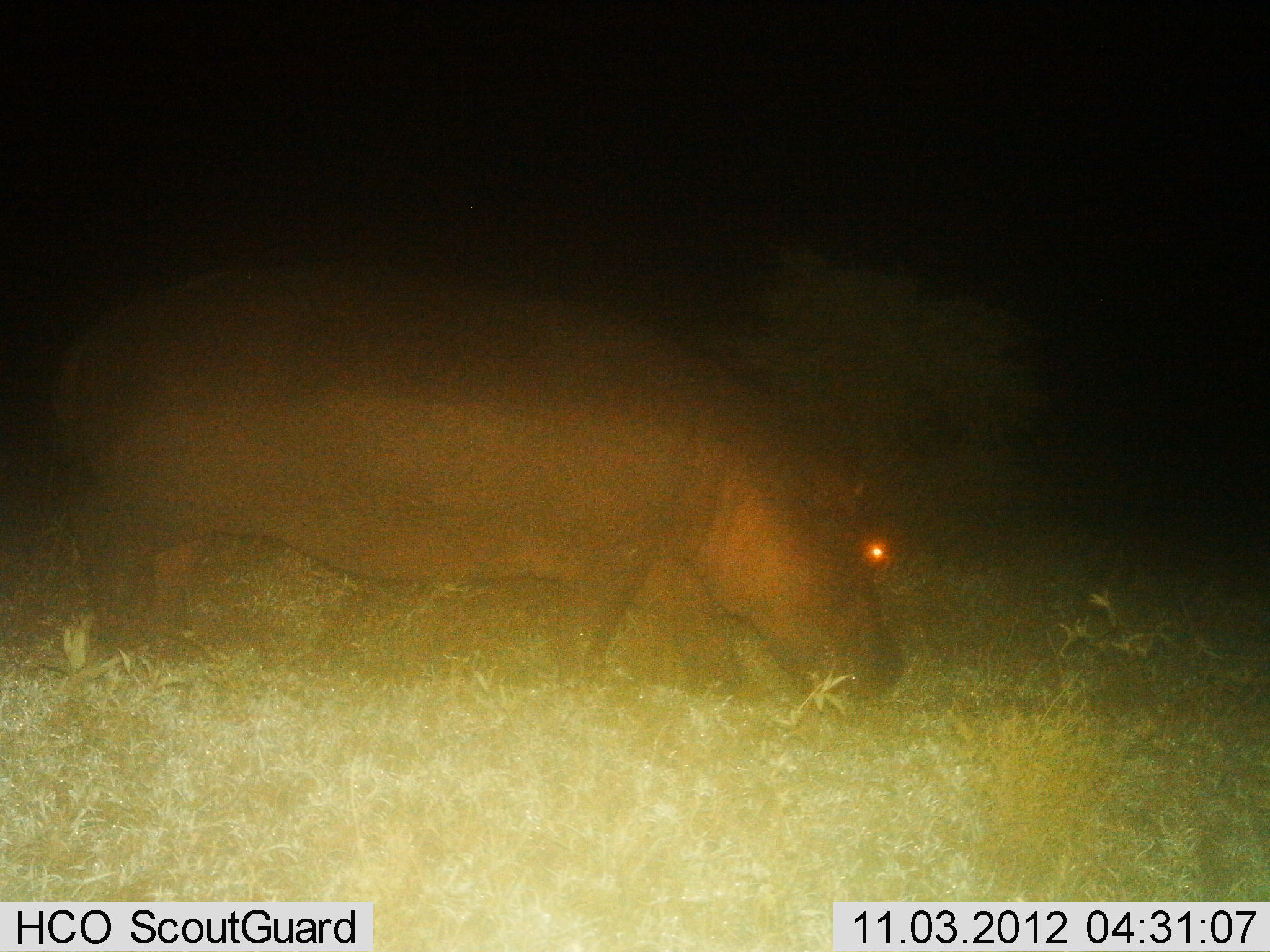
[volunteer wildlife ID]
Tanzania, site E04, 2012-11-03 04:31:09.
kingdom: Animalia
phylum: Chordata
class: Mammalia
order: Artiodactyla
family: Hippopotamidae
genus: Hippopotamus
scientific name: Hippopotamus amphibius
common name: hippopotamus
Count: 1.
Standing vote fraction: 27%.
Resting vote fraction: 0%.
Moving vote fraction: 36%.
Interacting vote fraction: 0%.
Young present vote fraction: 0%.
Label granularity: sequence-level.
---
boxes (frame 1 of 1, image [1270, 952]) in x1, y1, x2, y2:
animal: 37, 263, 909, 702